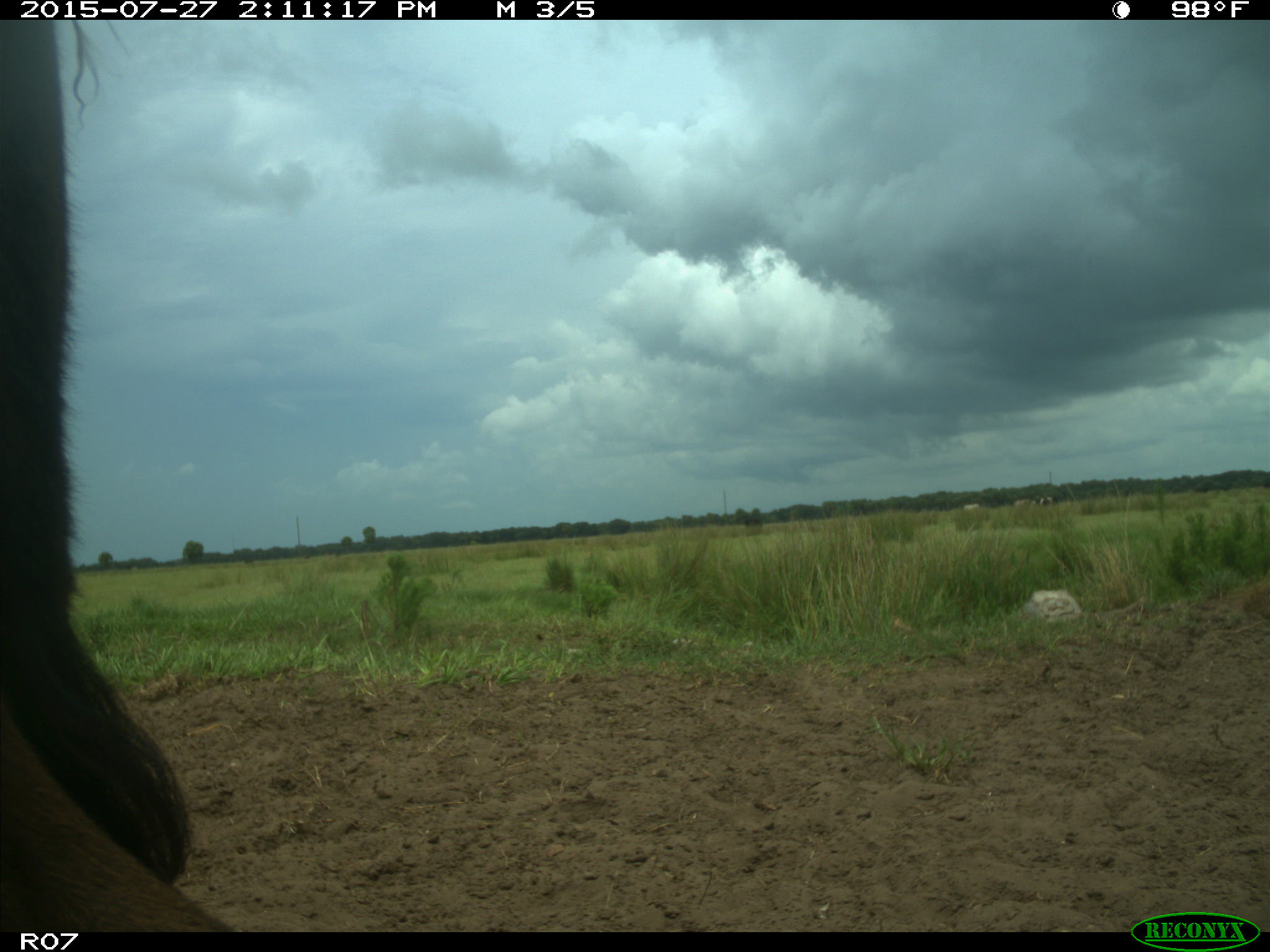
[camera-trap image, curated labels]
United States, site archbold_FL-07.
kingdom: Animalia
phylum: Chordata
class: Mammalia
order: Artiodactyla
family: Bovidae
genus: Bos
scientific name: Bos taurus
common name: domestic cow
Bos taurus (domestic cow).